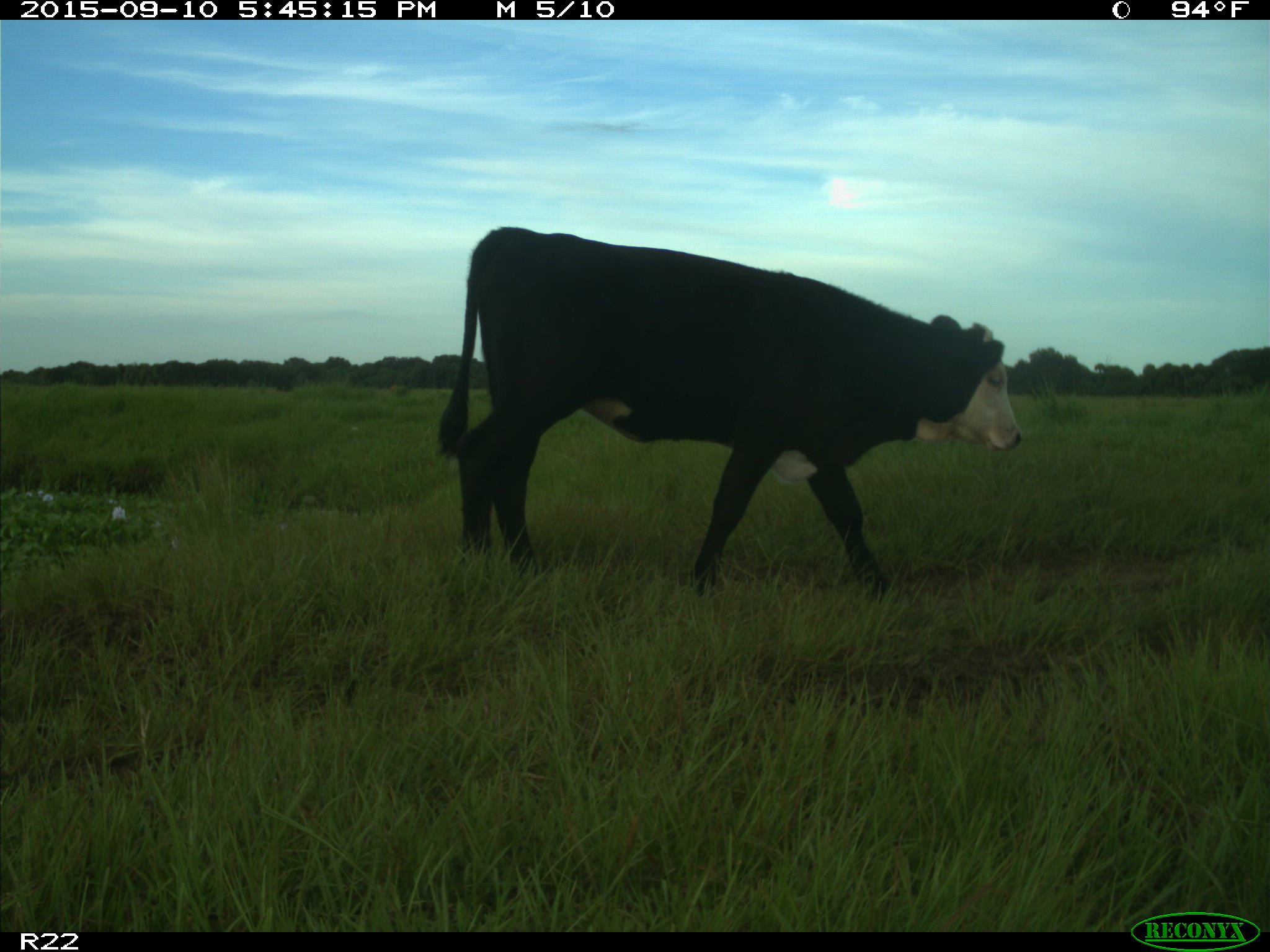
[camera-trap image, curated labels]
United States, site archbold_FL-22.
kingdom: Animalia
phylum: Chordata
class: Mammalia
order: Artiodactyla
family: Bovidae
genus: Bos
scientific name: Bos taurus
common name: domestic cow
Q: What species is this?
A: Bos taurus (domestic cow).